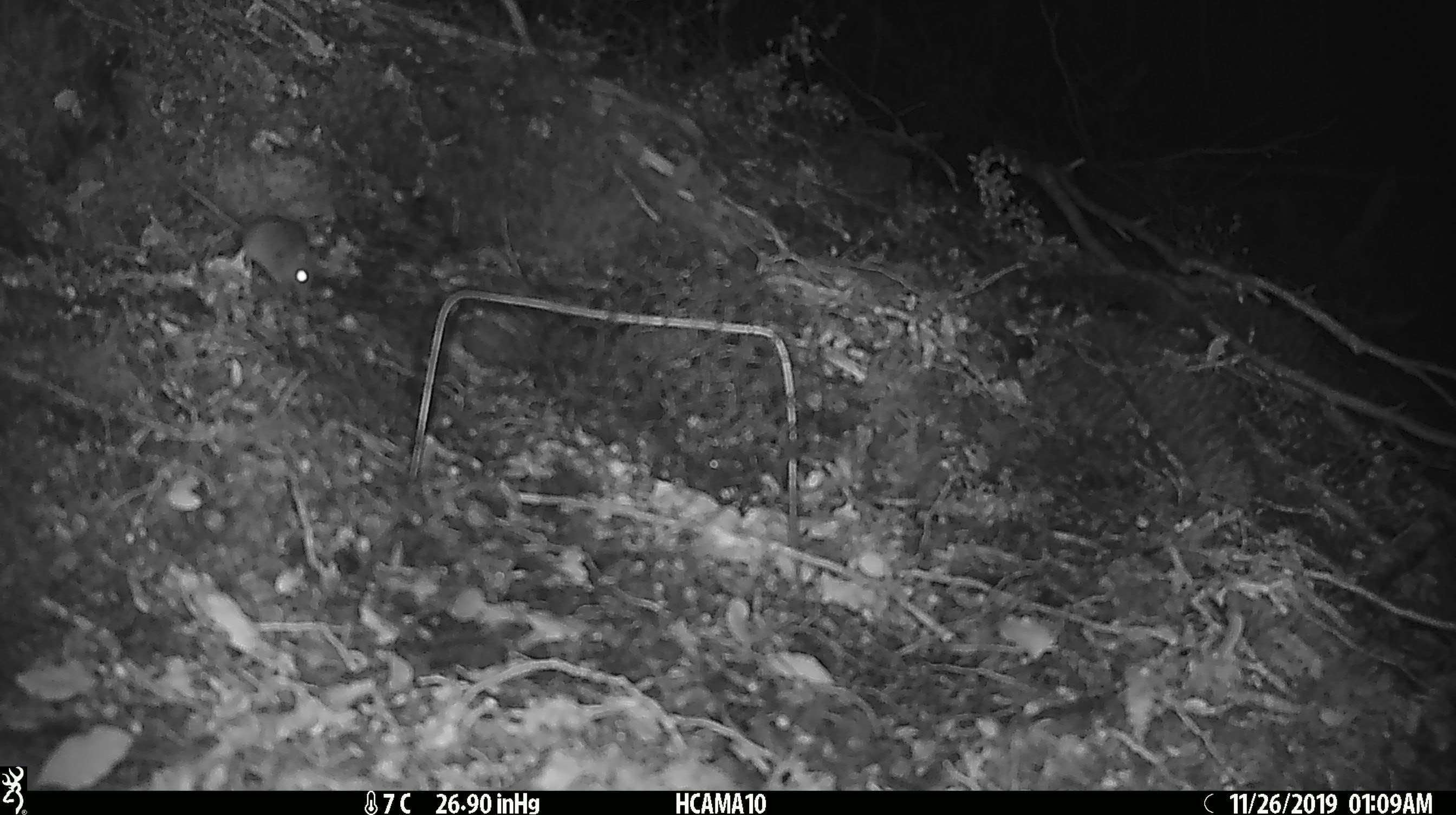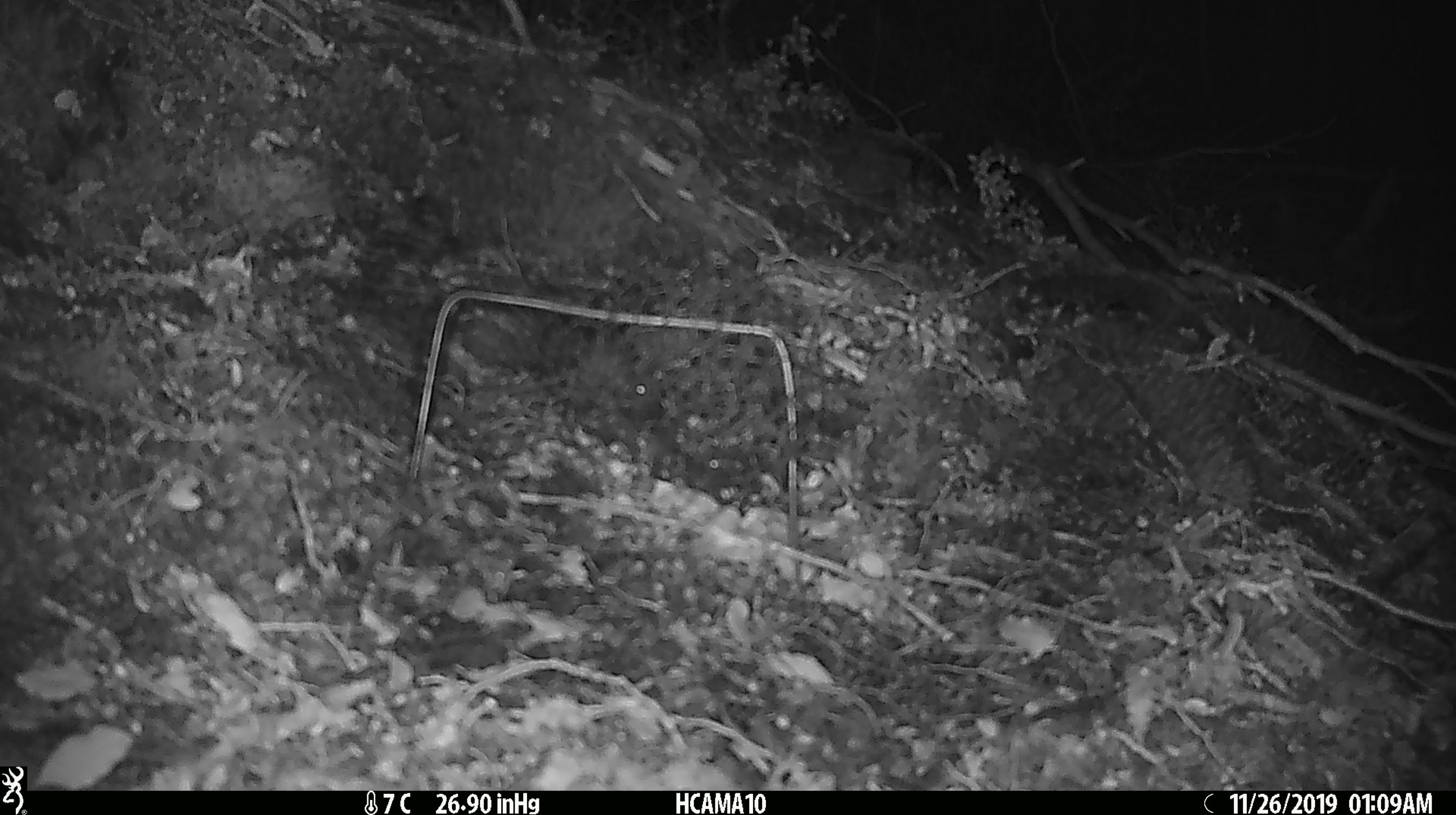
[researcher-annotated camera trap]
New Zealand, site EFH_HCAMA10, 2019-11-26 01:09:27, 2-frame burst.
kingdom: Animalia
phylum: Chordata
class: Mammalia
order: Rodentia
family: Muridae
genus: Mus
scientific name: Mus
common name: mouse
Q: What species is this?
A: Mouse (Mus).